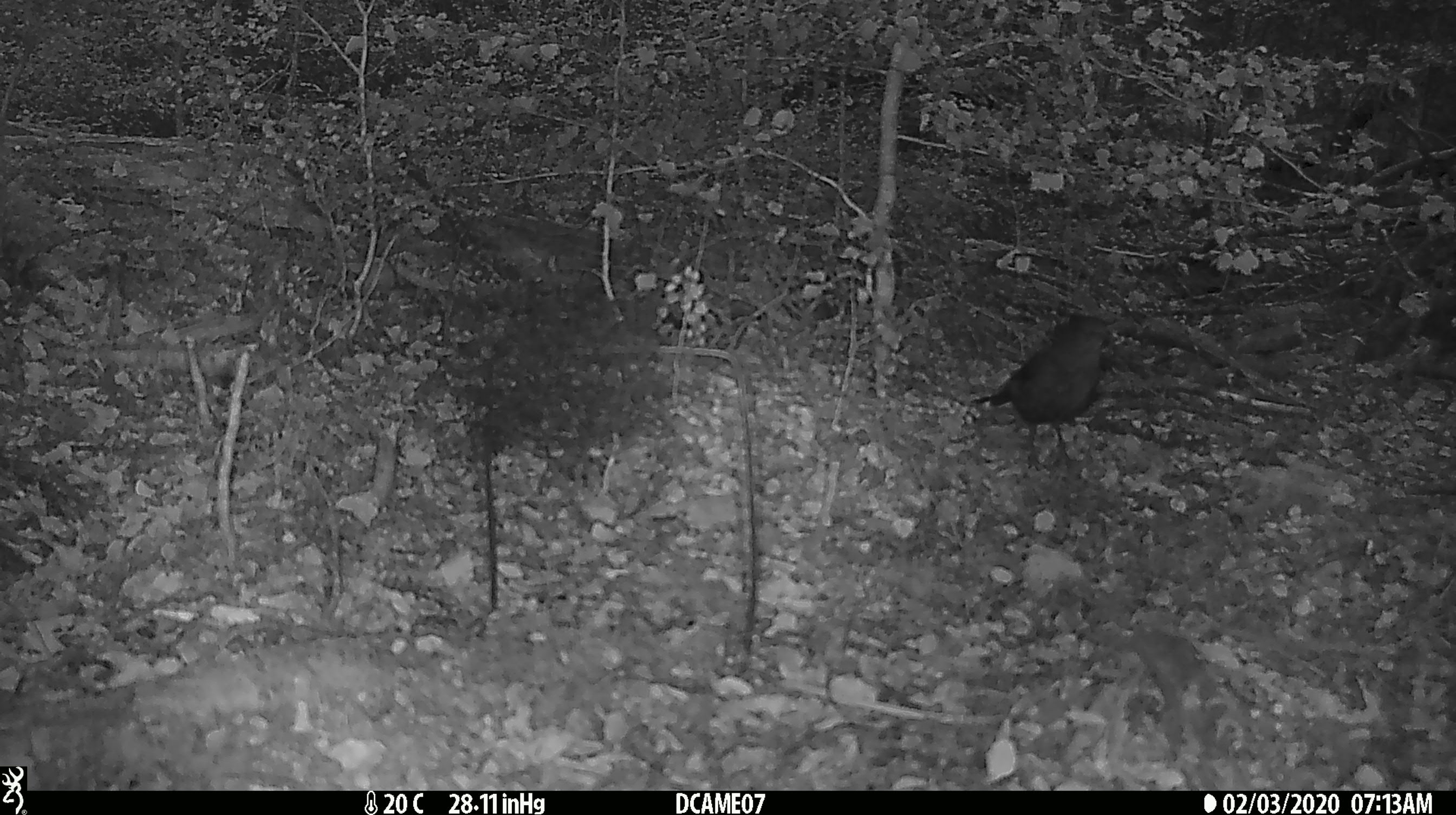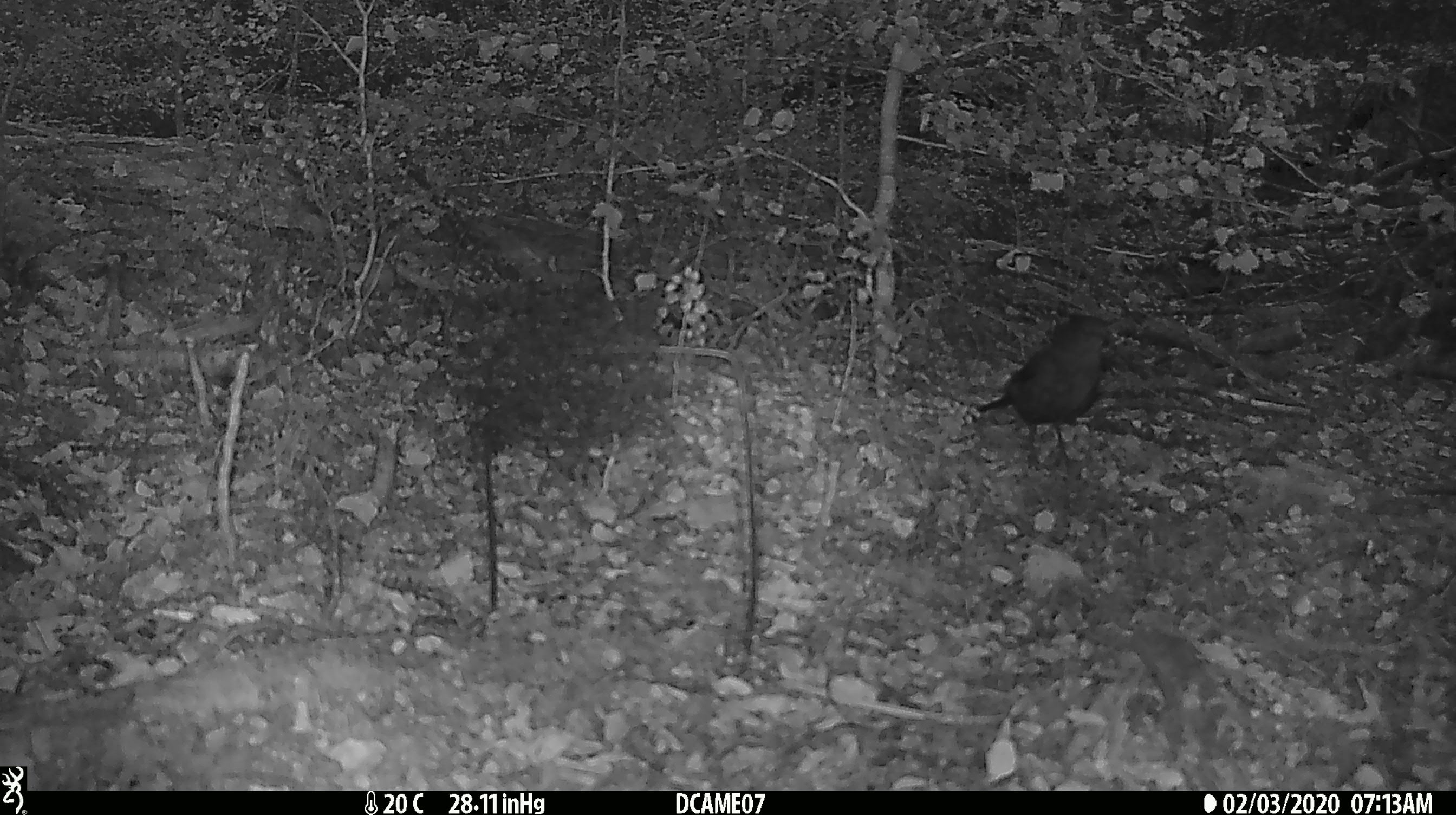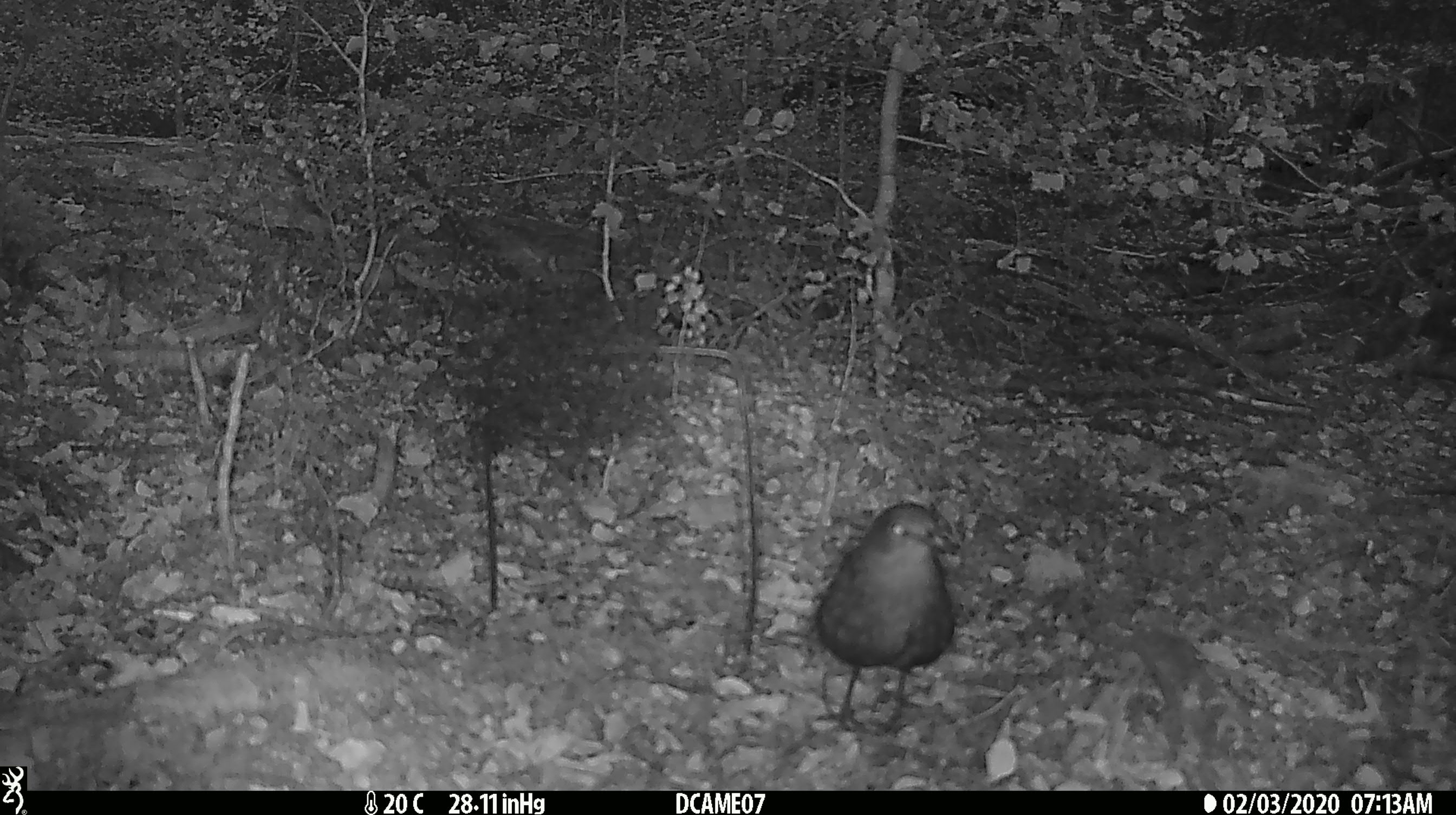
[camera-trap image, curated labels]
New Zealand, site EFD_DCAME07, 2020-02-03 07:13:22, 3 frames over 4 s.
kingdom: Animalia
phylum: Chordata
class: Aves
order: Passeriformes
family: Petroicidae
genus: Petroica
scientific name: Petroica australis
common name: new zealand robin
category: robin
Robin (new zealand robin) (Petroica australis).